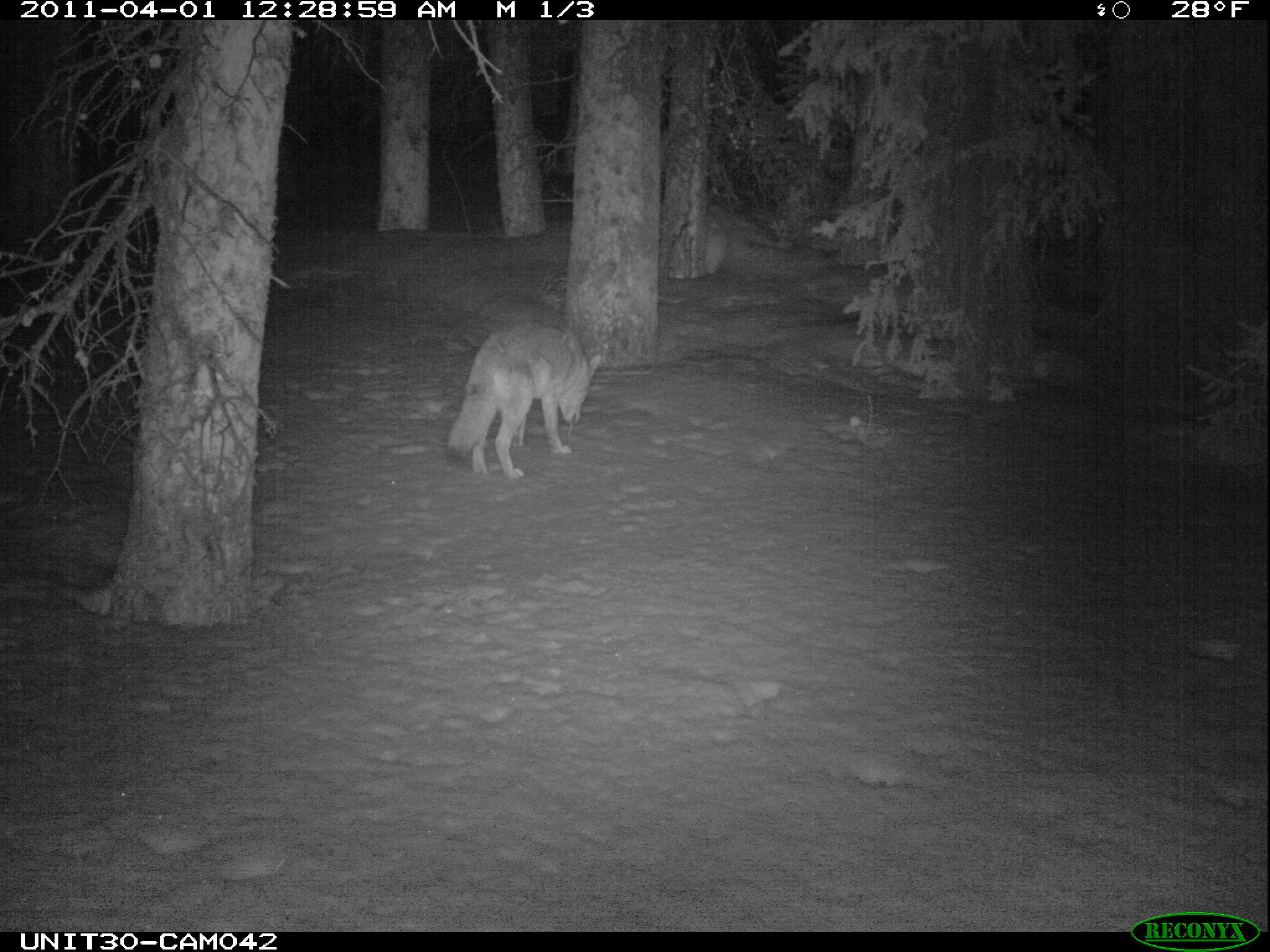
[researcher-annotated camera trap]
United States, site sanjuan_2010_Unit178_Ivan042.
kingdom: Animalia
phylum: Chordata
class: Mammalia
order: Carnivora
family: Canidae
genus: Canis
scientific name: Canis latrans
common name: coyote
Canis latrans (coyote).